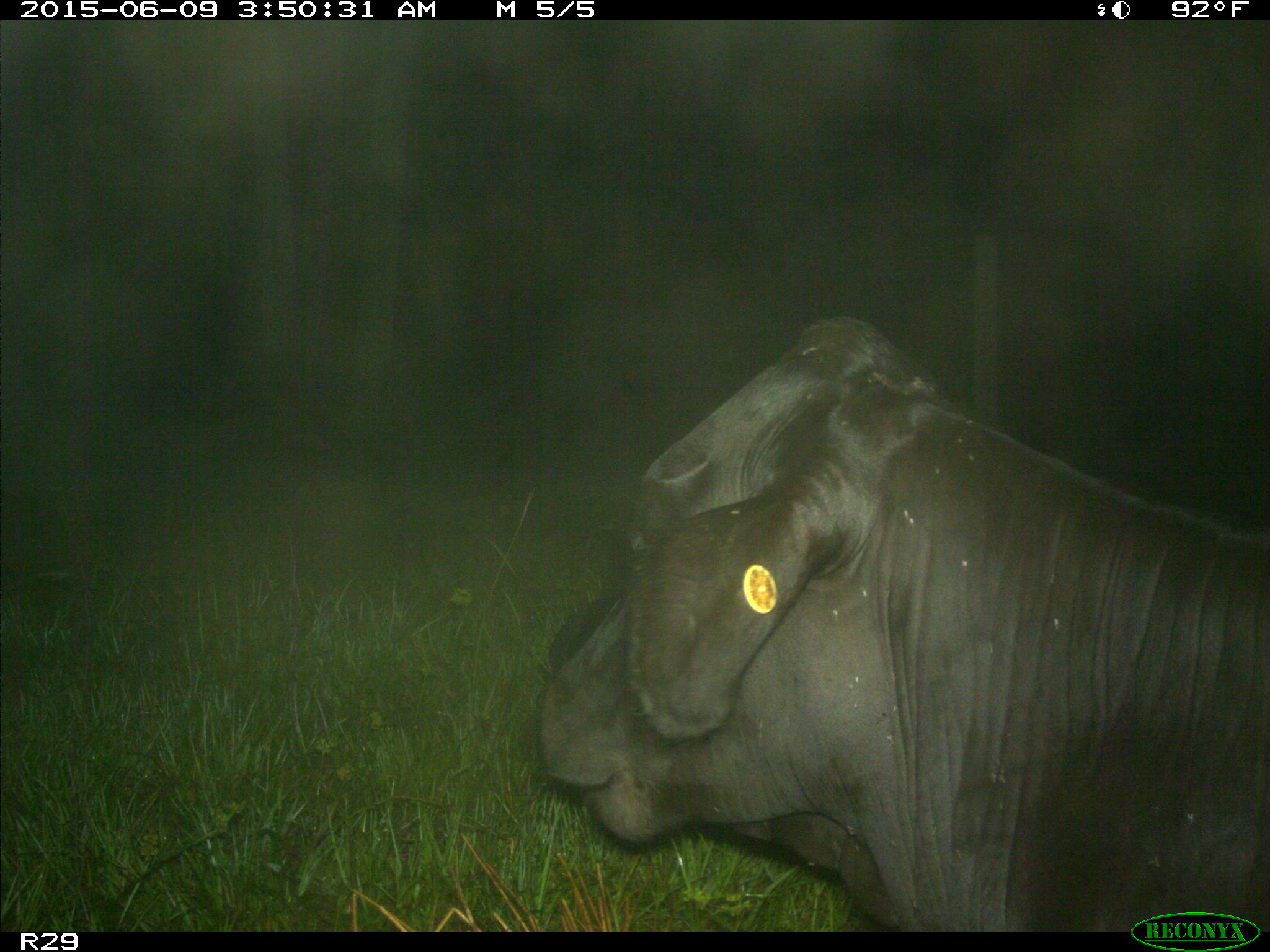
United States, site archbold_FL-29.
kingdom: Animalia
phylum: Chordata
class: Mammalia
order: Artiodactyla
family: Bovidae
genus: Bos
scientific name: Bos taurus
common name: domestic cow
Bos taurus (domestic cow).